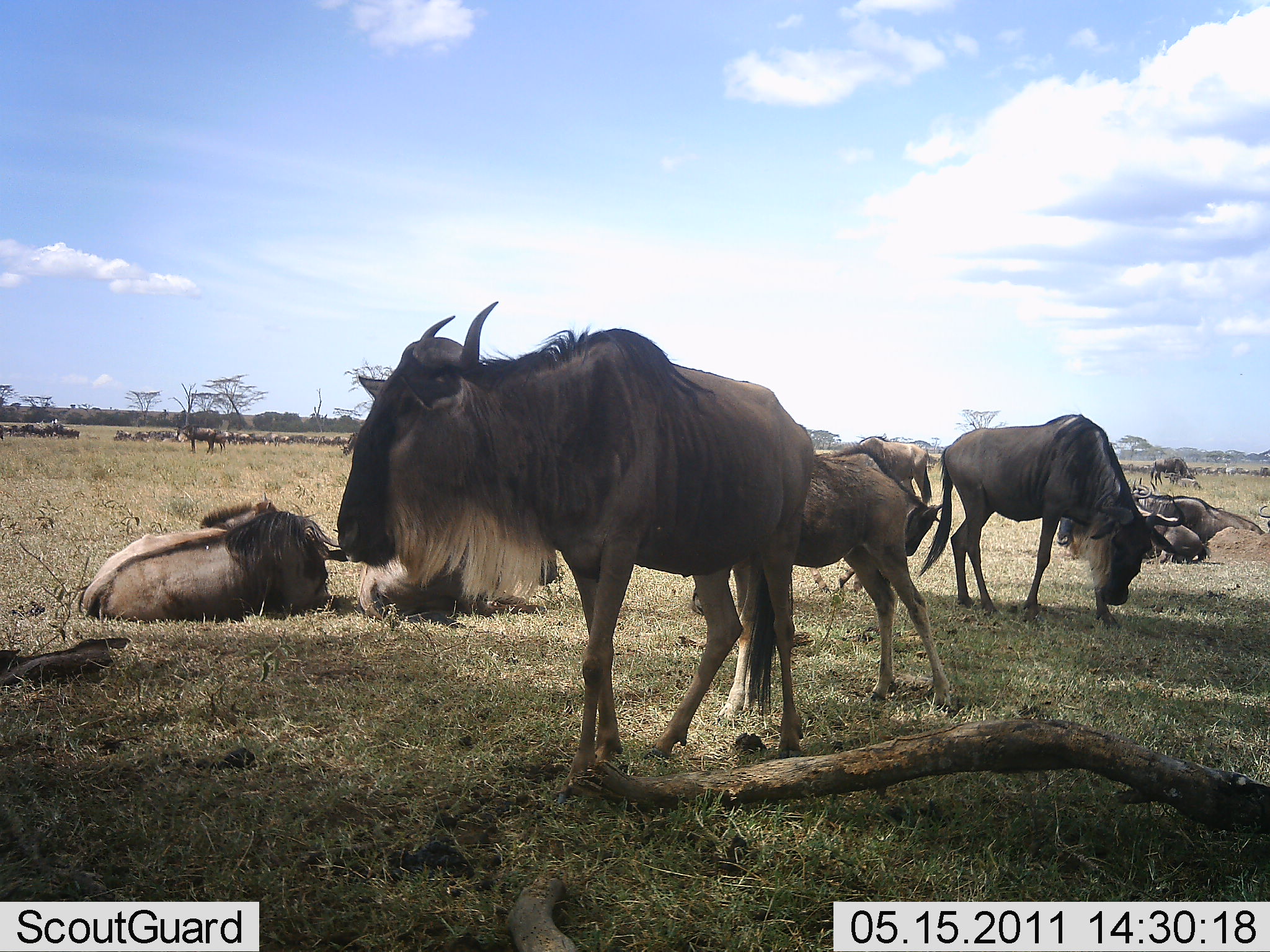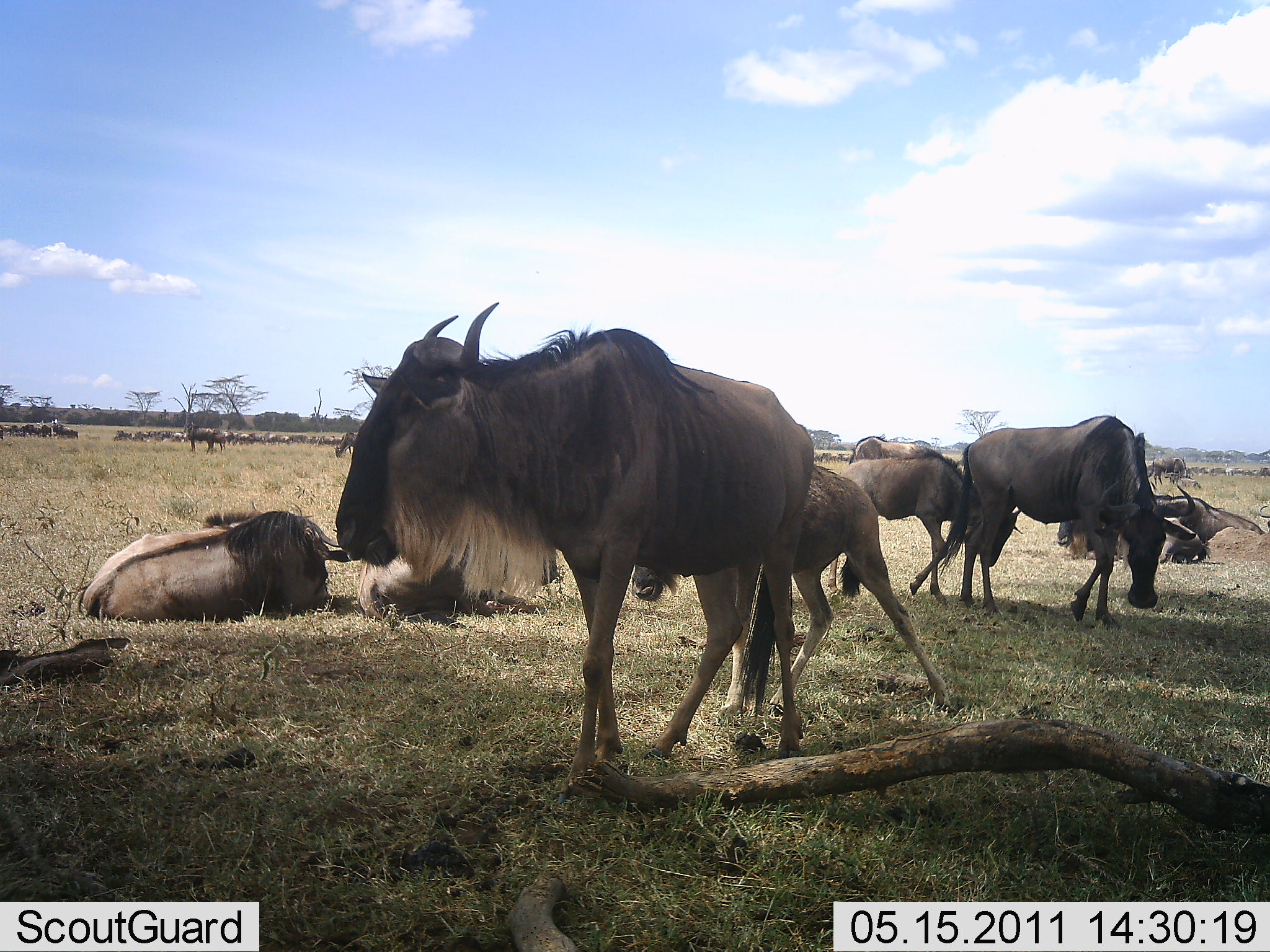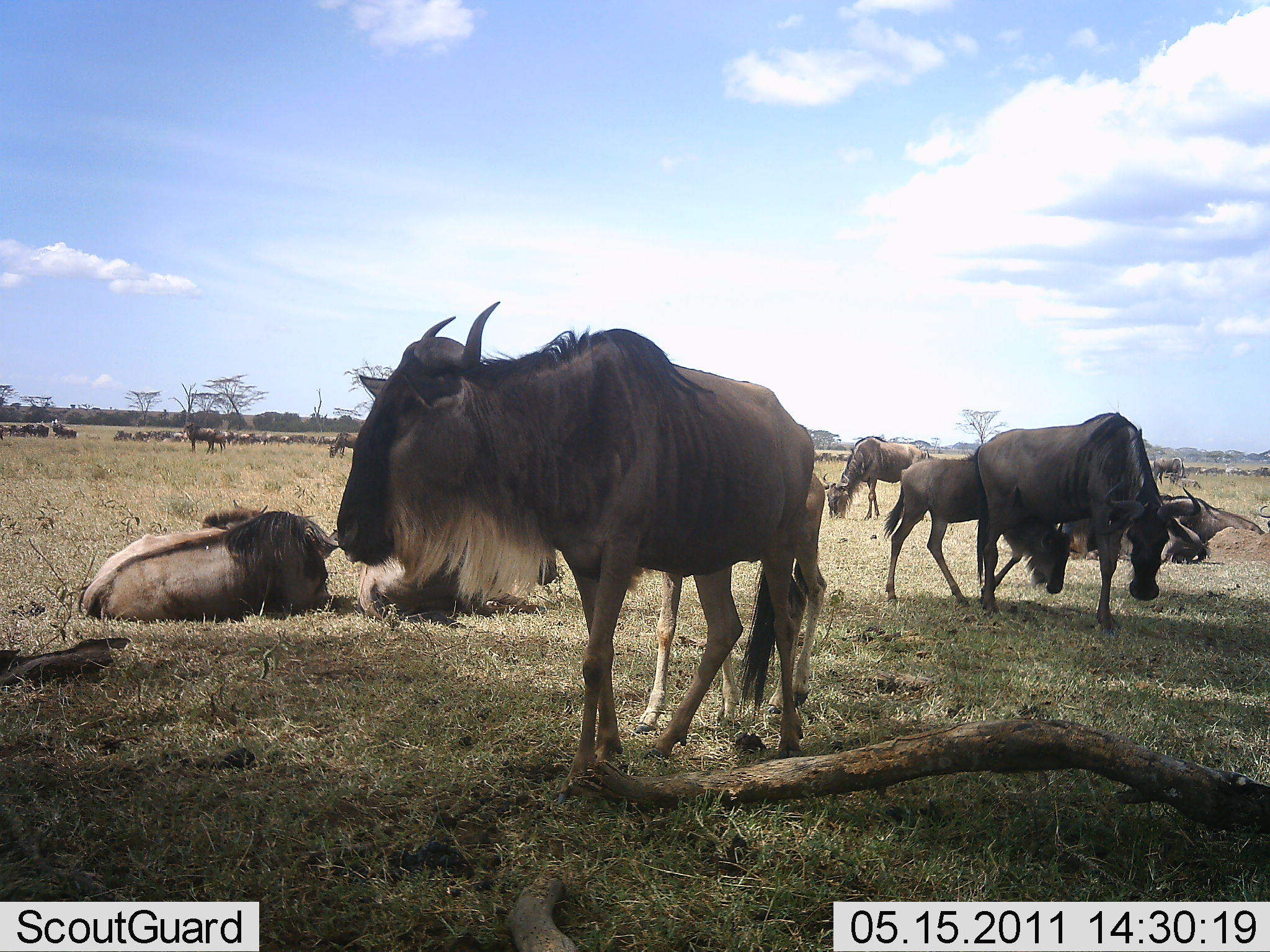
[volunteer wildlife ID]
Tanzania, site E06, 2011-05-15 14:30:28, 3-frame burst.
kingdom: Animalia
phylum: Chordata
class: Mammalia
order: Artiodactyla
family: Bovidae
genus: Connochaetes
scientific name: Connochaetes taurinus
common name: blue wildebeest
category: wildebeest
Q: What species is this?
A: Wildebeest (blue wildebeest) (Connochaetes taurinus).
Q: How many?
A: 11-50.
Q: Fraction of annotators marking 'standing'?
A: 73%.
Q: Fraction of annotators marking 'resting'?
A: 73%.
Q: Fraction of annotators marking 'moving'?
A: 18%.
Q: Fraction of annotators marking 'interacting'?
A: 18%.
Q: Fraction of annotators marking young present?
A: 45%.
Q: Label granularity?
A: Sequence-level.